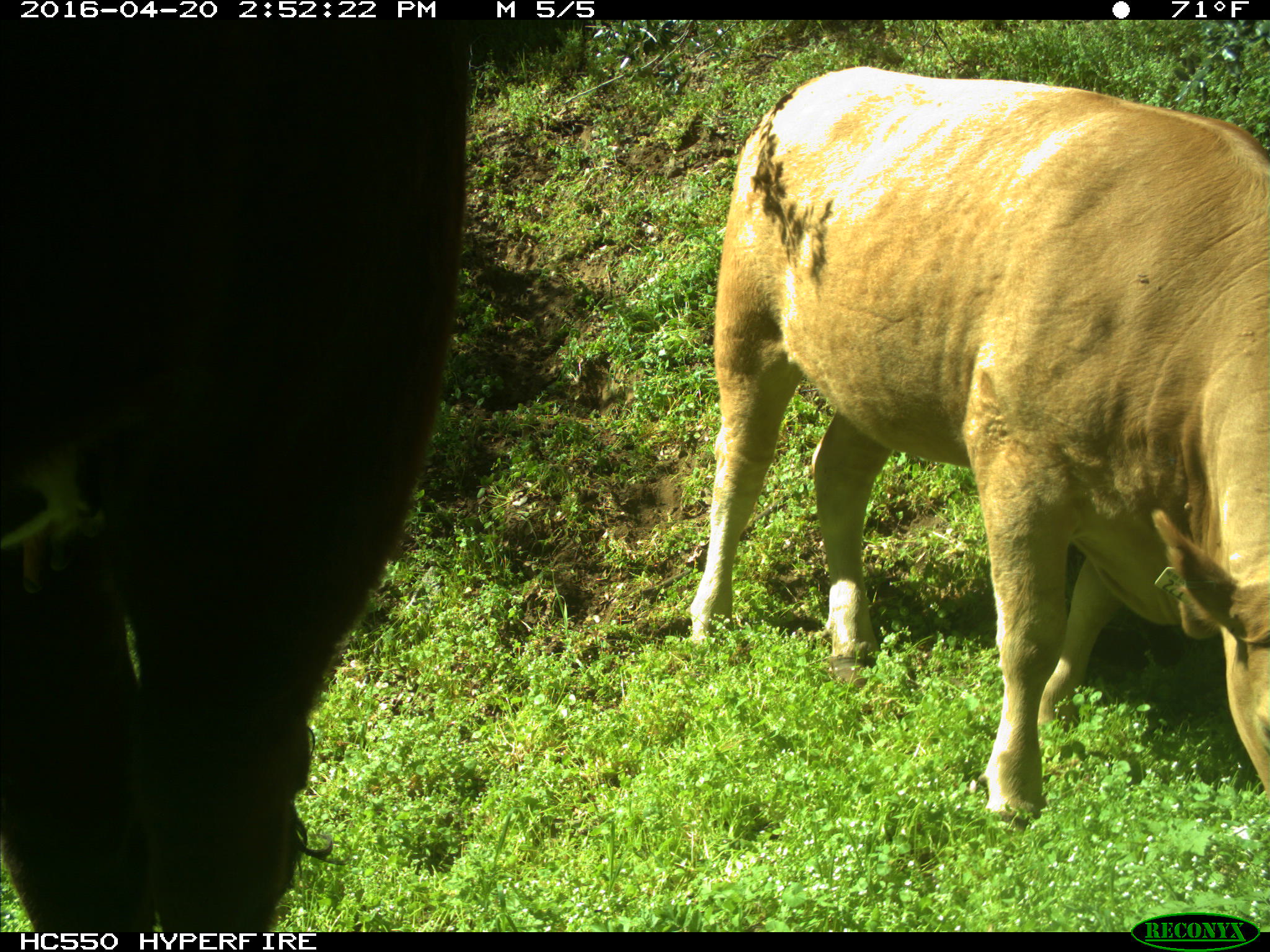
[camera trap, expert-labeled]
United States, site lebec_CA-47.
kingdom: Animalia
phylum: Chordata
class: Mammalia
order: Artiodactyla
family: Bovidae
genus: Bos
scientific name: Bos taurus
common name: domestic cow